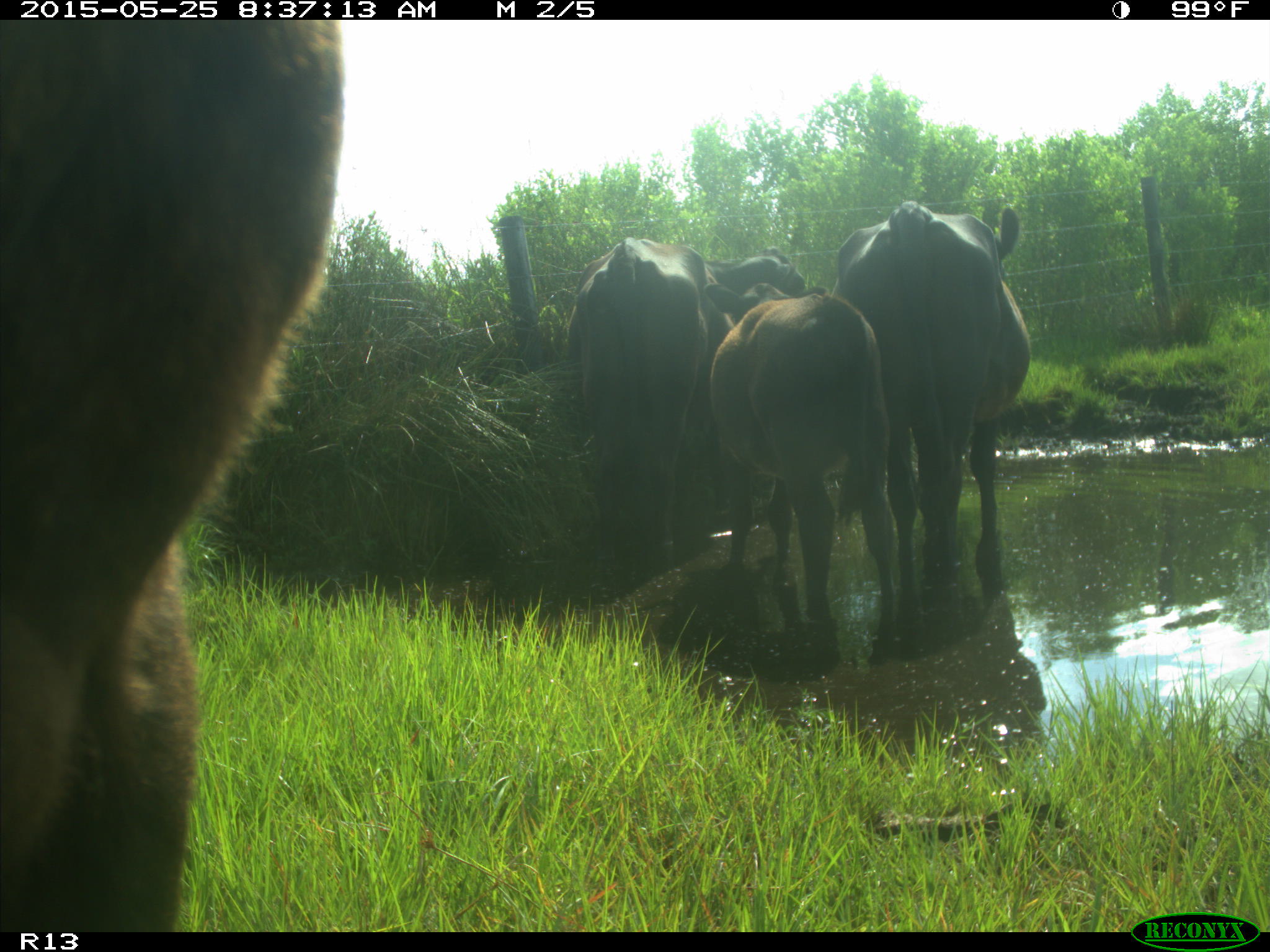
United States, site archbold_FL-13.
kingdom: Animalia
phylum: Chordata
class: Mammalia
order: Artiodactyla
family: Bovidae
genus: Bos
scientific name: Bos taurus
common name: domestic cow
Bos taurus (domestic cow).